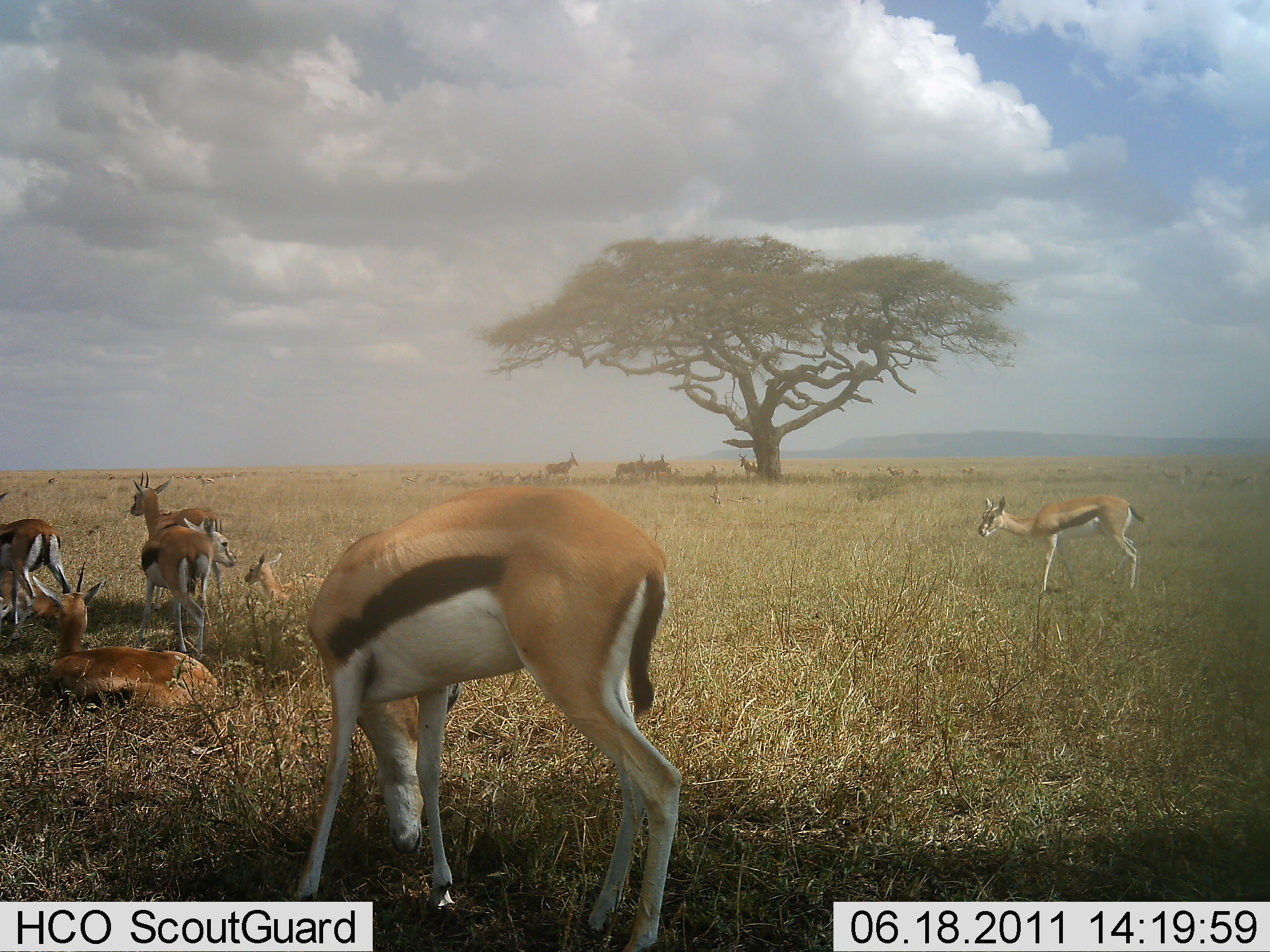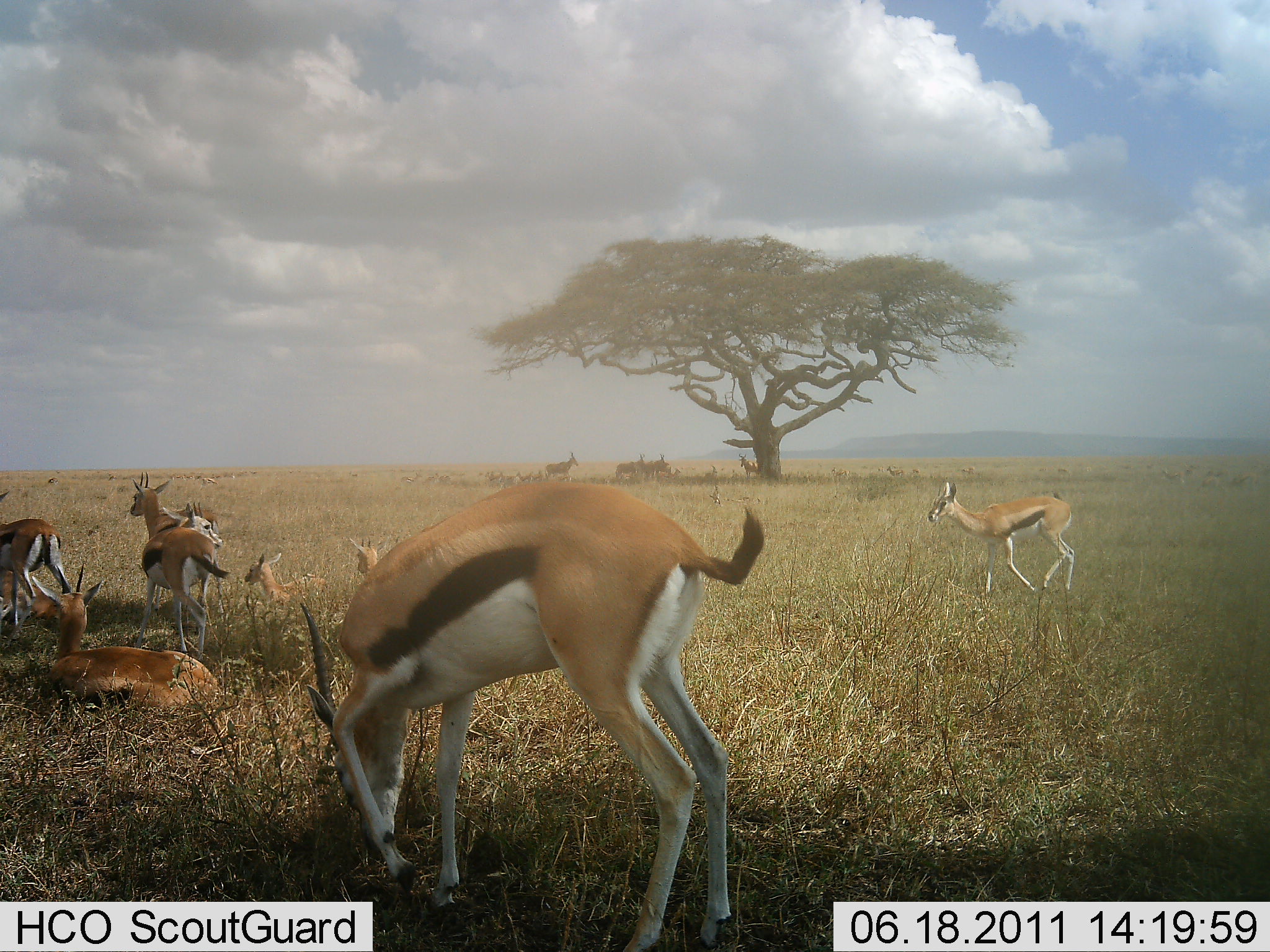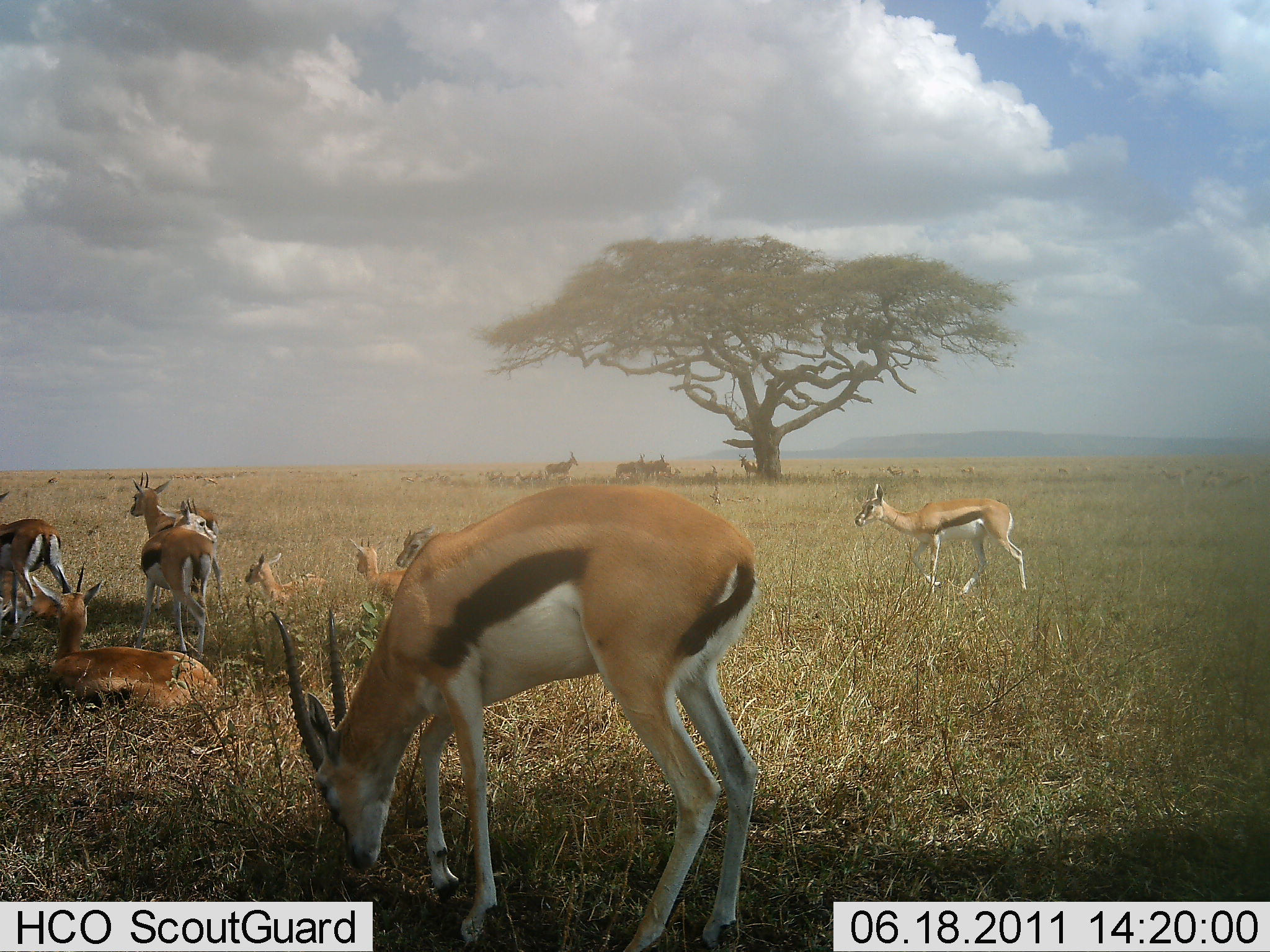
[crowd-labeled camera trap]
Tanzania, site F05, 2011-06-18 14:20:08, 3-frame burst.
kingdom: Animalia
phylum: Chordata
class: Mammalia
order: Artiodactyla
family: Bovidae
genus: Eudorcas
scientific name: Eudorcas thomsonii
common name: thomson's gazelle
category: gazellethomsons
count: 11-50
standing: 75%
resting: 100%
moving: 67%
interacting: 17%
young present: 8%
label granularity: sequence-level